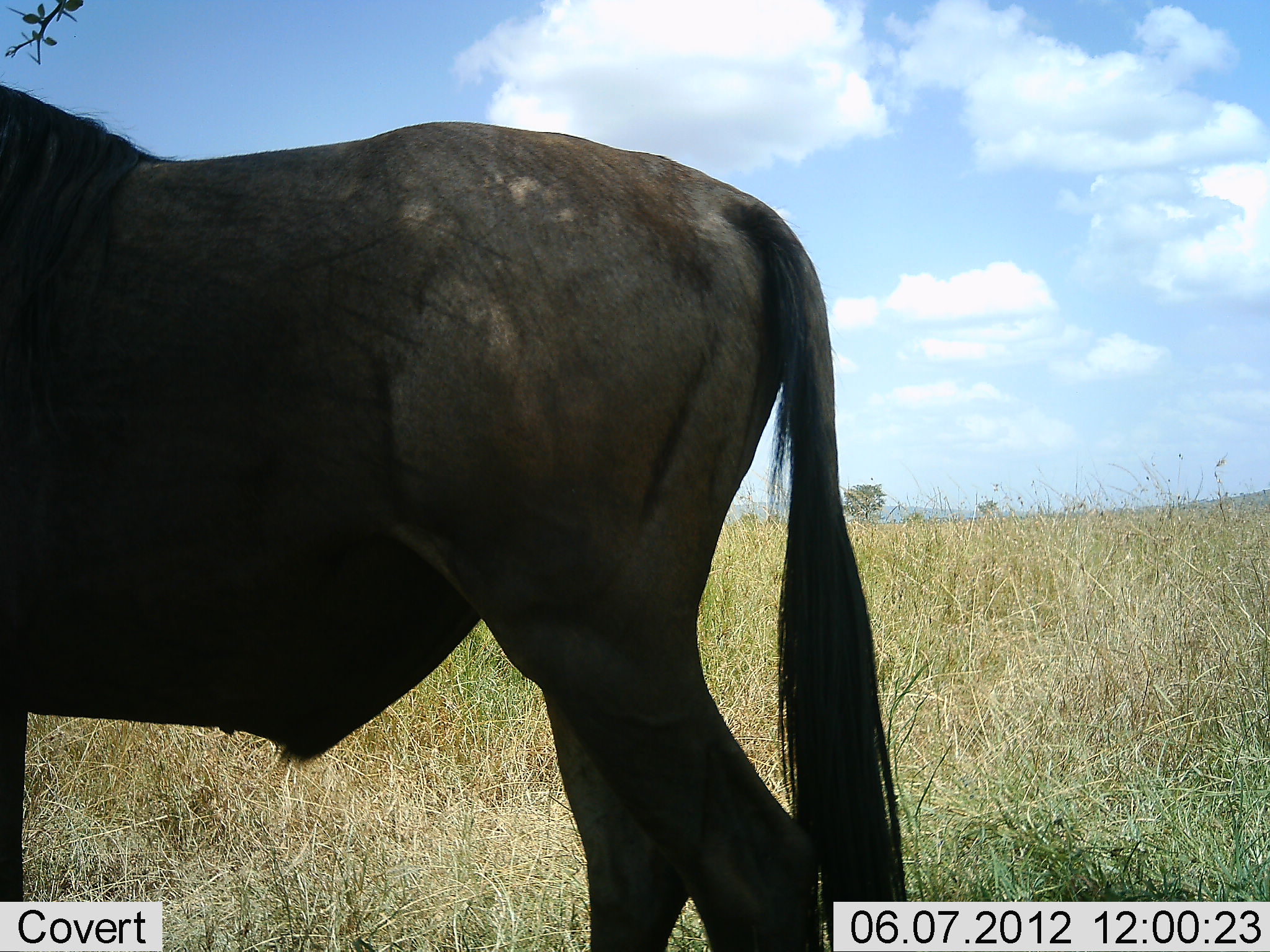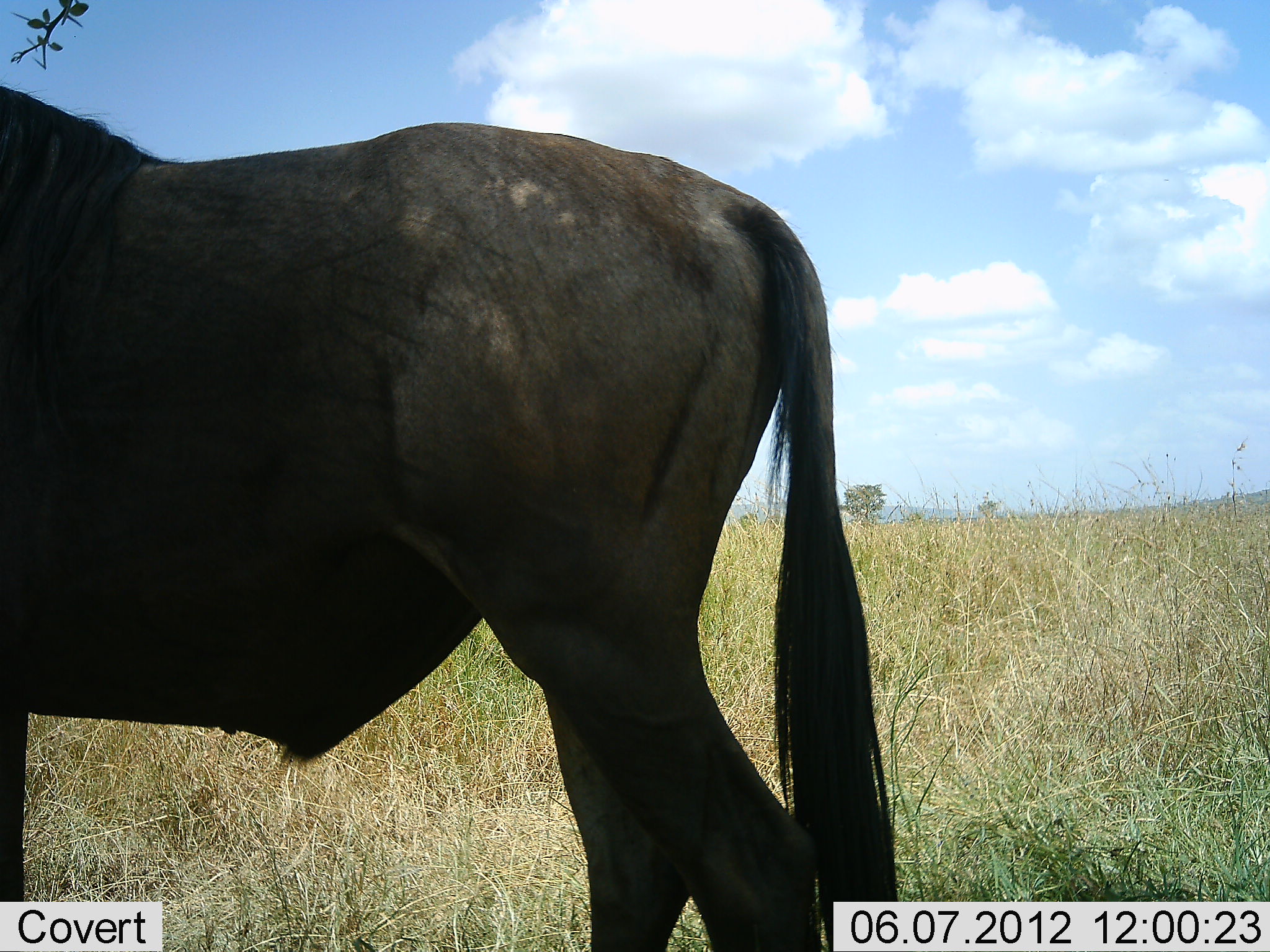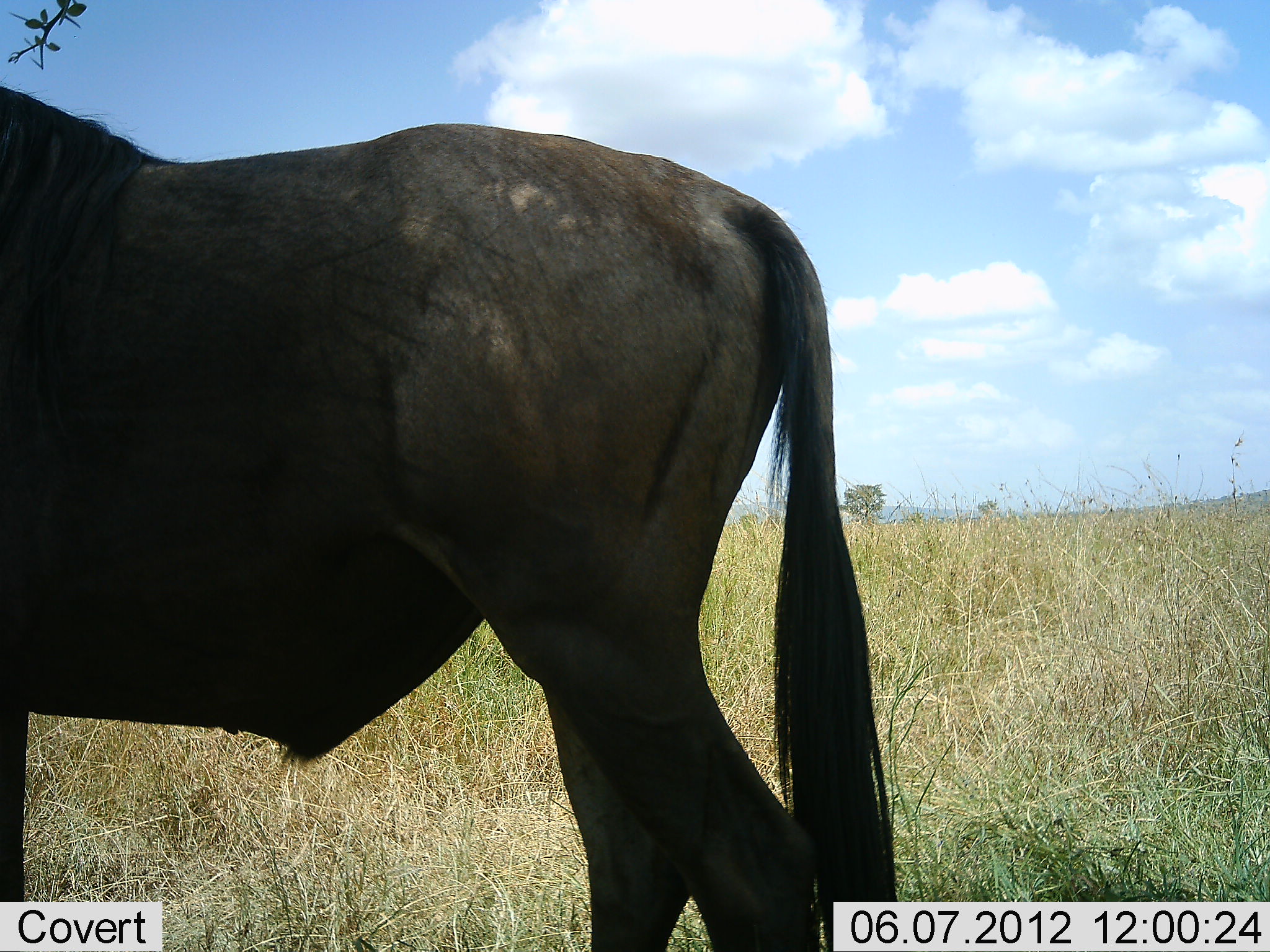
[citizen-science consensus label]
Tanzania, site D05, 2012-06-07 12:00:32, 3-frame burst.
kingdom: Animalia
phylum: Chordata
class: Mammalia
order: Artiodactyla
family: Bovidae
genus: Connochaetes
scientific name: Connochaetes taurinus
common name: blue wildebeest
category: wildebeest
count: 1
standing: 100%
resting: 0%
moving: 0%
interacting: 0%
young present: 0%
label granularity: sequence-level